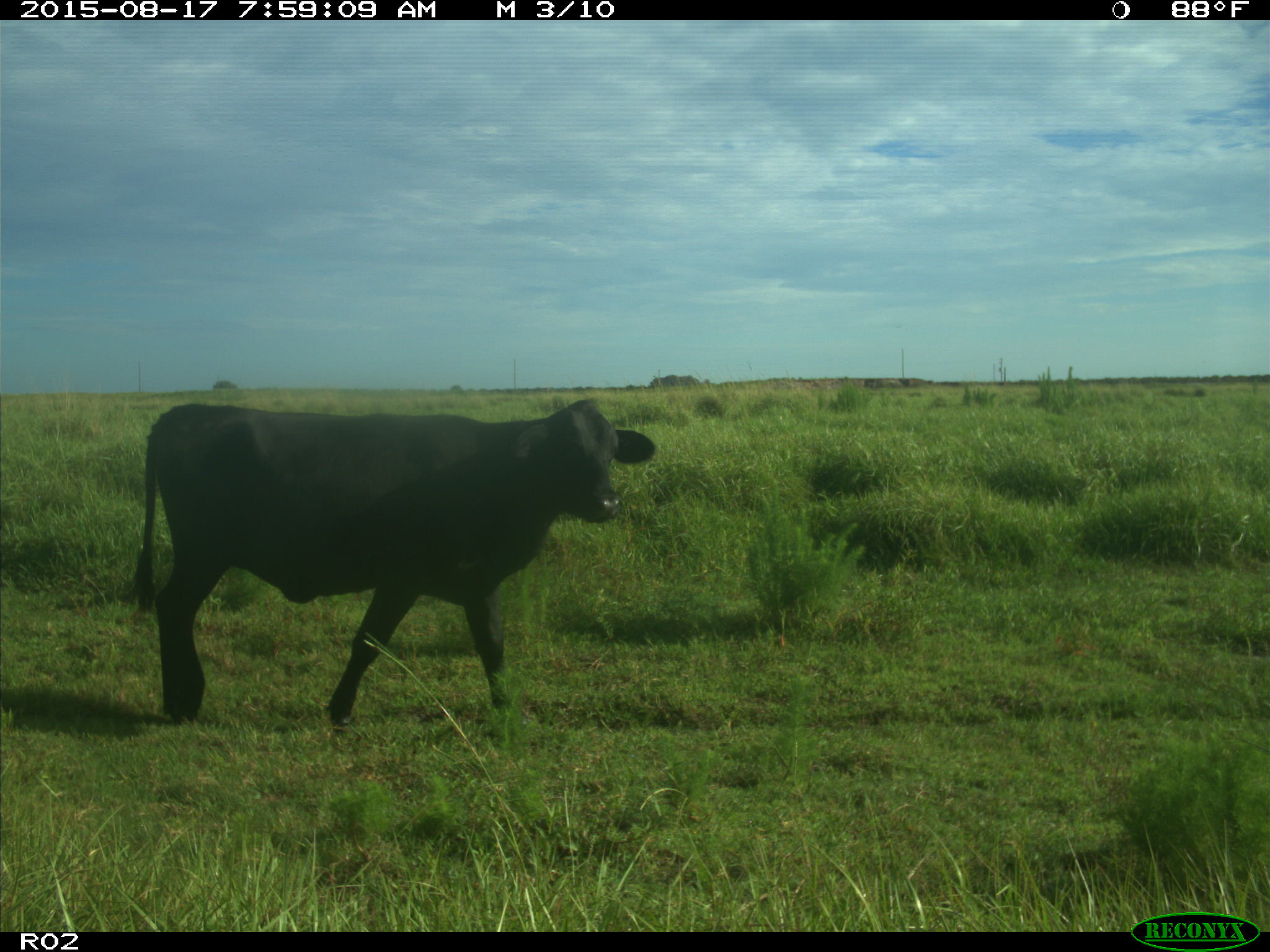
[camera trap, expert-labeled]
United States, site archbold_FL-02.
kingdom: Animalia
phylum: Chordata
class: Mammalia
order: Artiodactyla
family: Bovidae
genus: Bos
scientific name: Bos taurus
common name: domestic cow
Bos taurus (domestic cow).